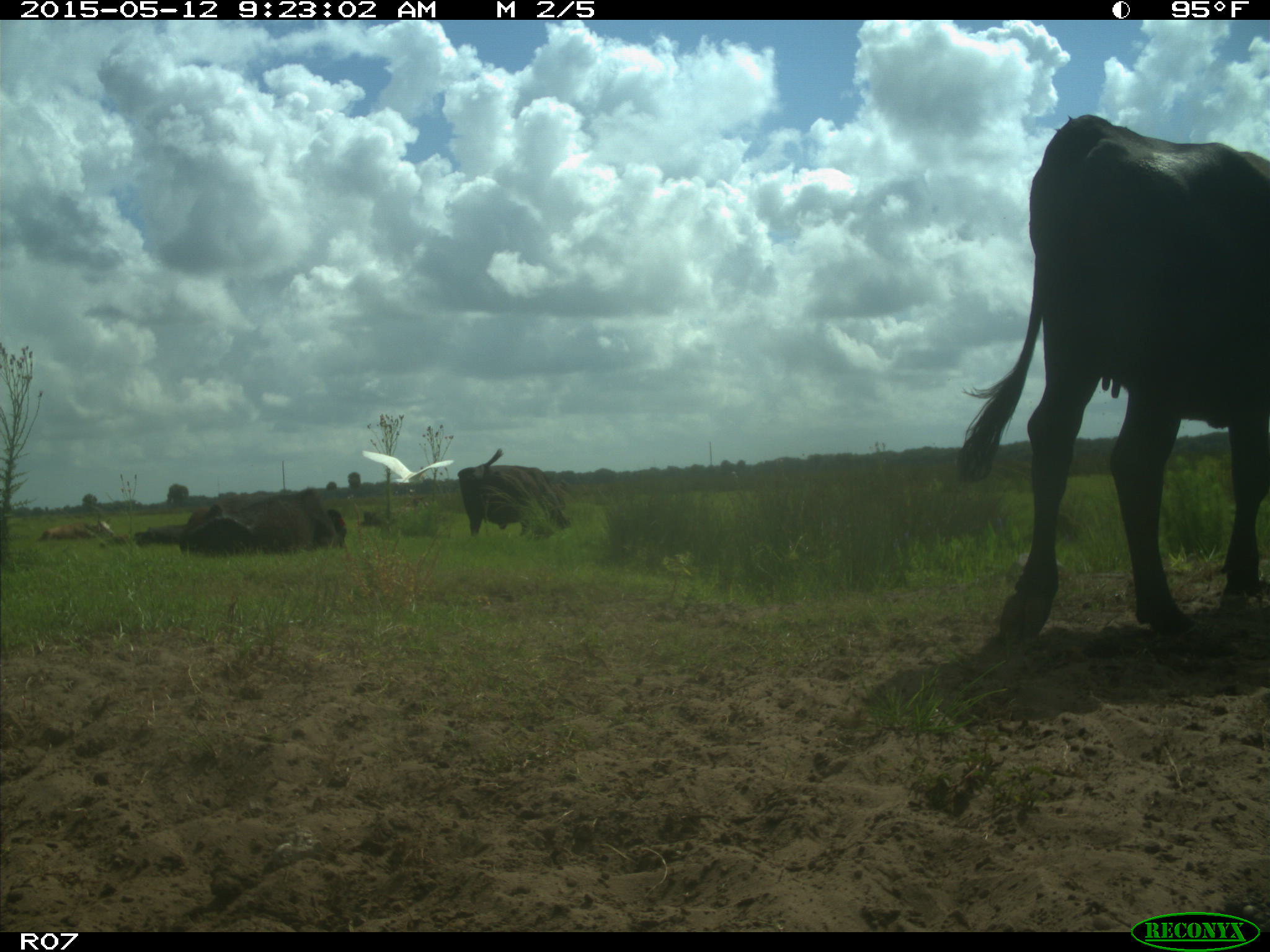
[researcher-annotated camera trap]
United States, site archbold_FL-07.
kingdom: Animalia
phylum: Chordata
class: Mammalia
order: Artiodactyla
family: Bovidae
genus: Bos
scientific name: Bos taurus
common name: domestic cow